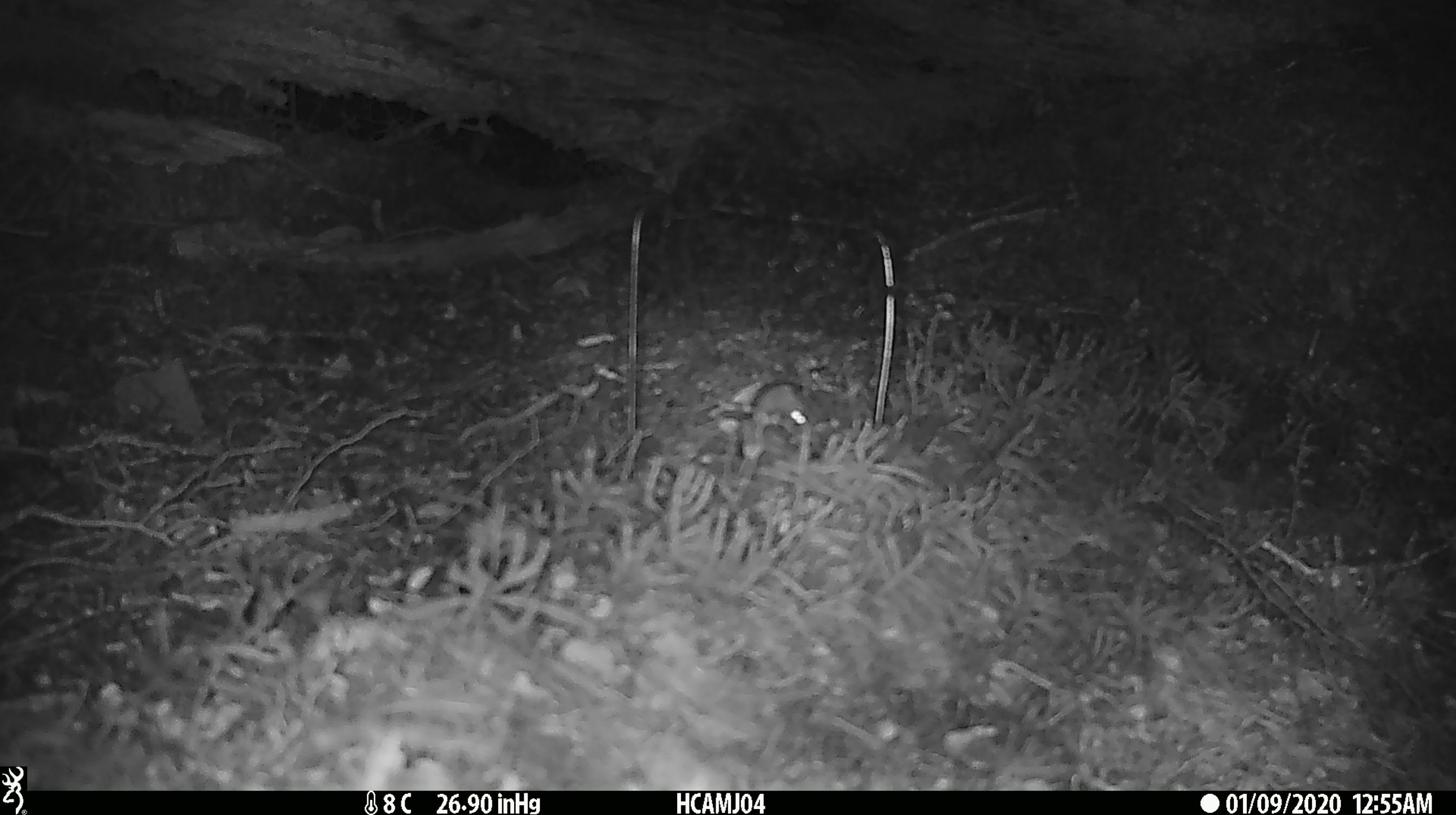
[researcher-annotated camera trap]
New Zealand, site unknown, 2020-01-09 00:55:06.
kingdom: Animalia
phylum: Chordata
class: Mammalia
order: Rodentia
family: Muridae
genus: Mus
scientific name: Mus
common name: mouse